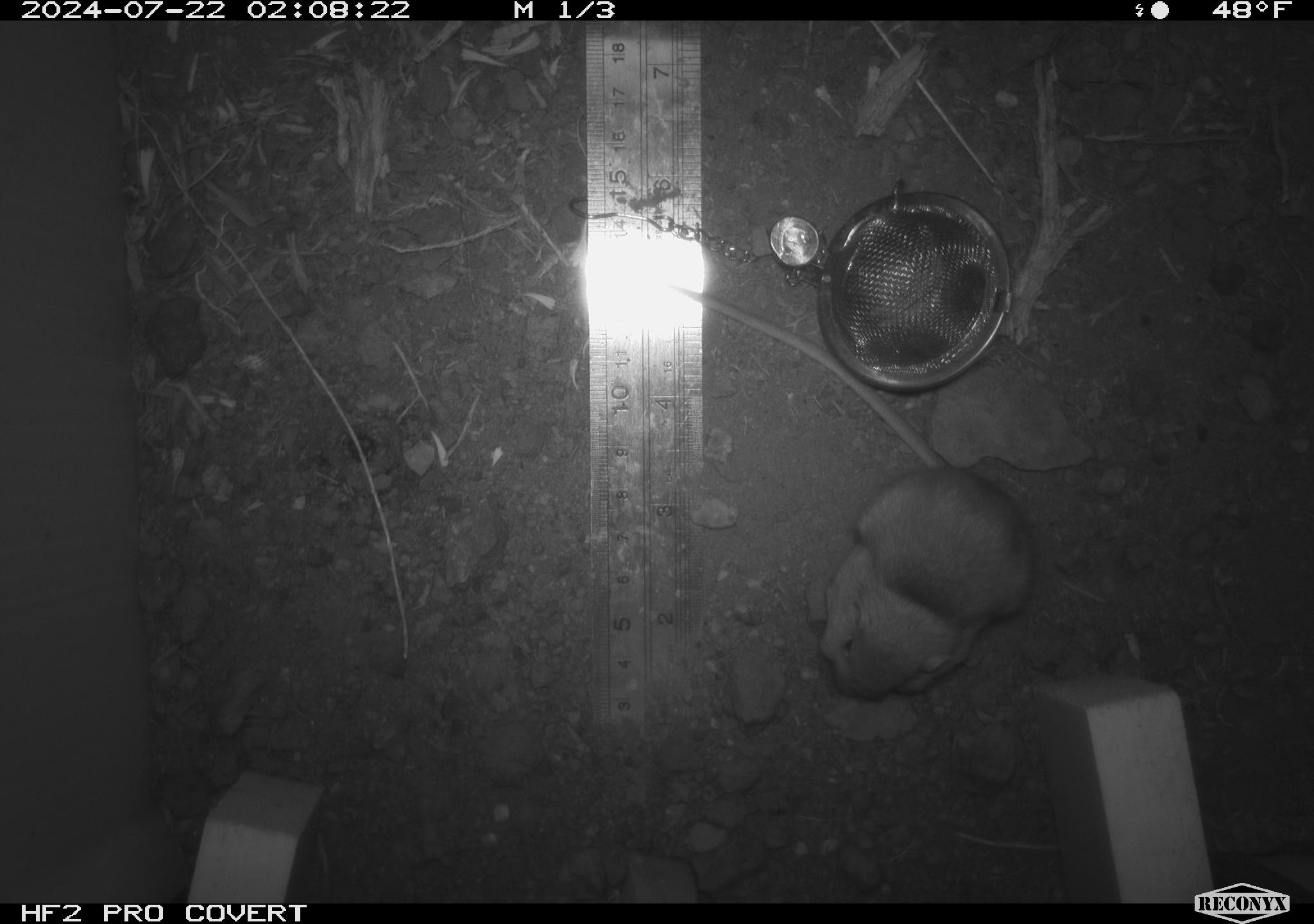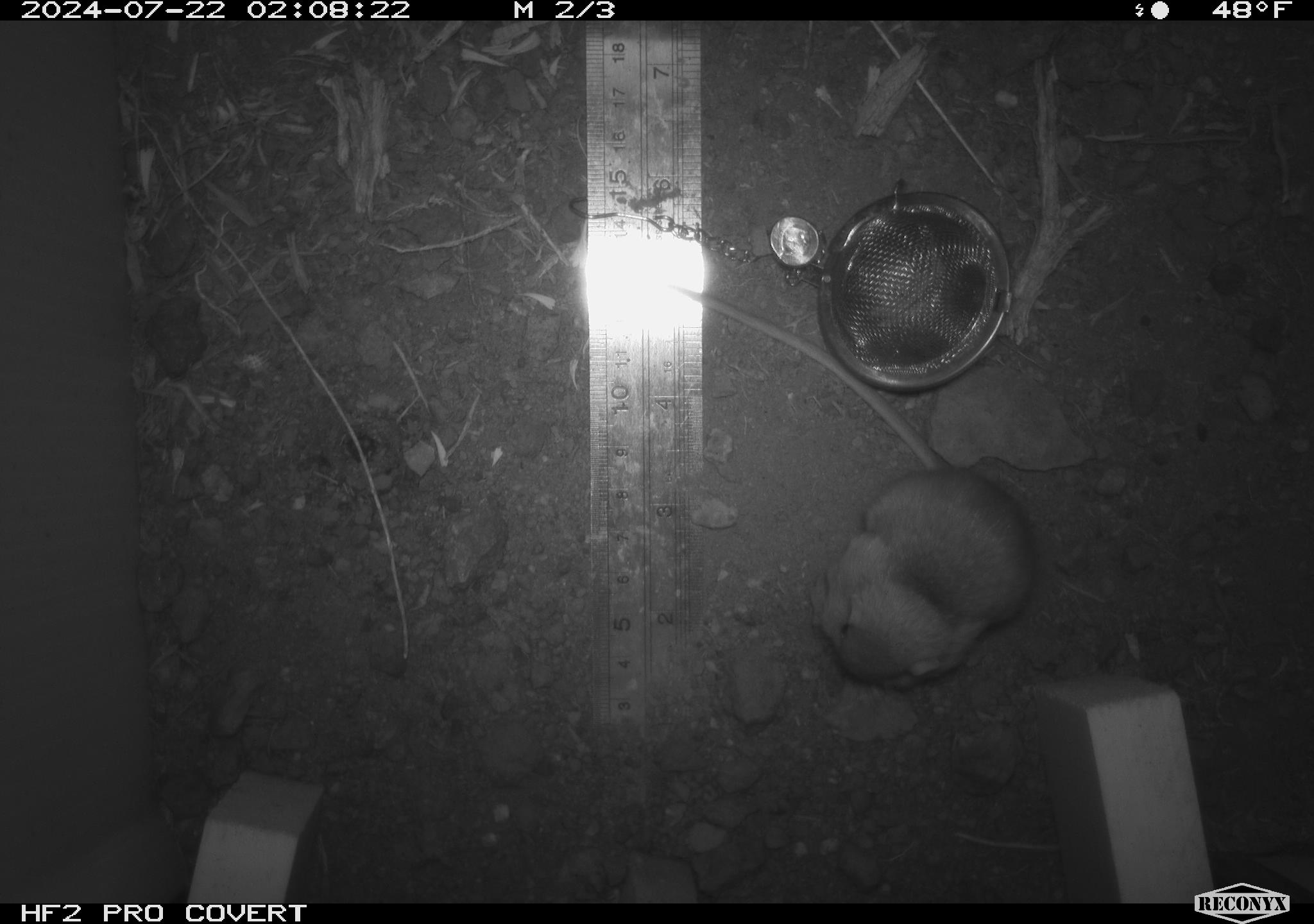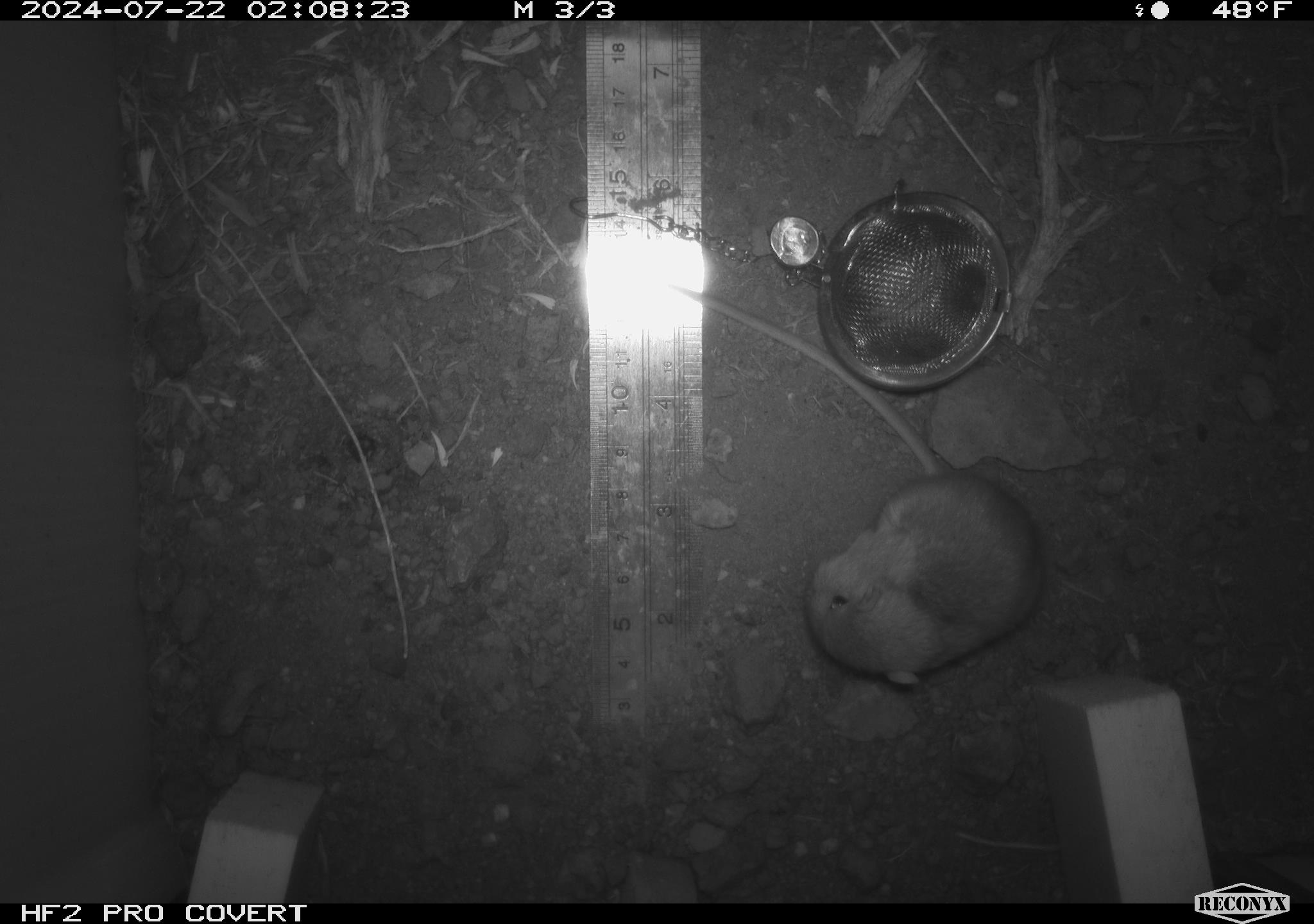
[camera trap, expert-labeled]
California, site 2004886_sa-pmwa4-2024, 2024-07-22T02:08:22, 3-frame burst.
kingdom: Animalia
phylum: Chordata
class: Mammalia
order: Rodentia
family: Heteromyidae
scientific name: Heteromyidae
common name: kangaroo rats and pocket mice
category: heteromyidae family